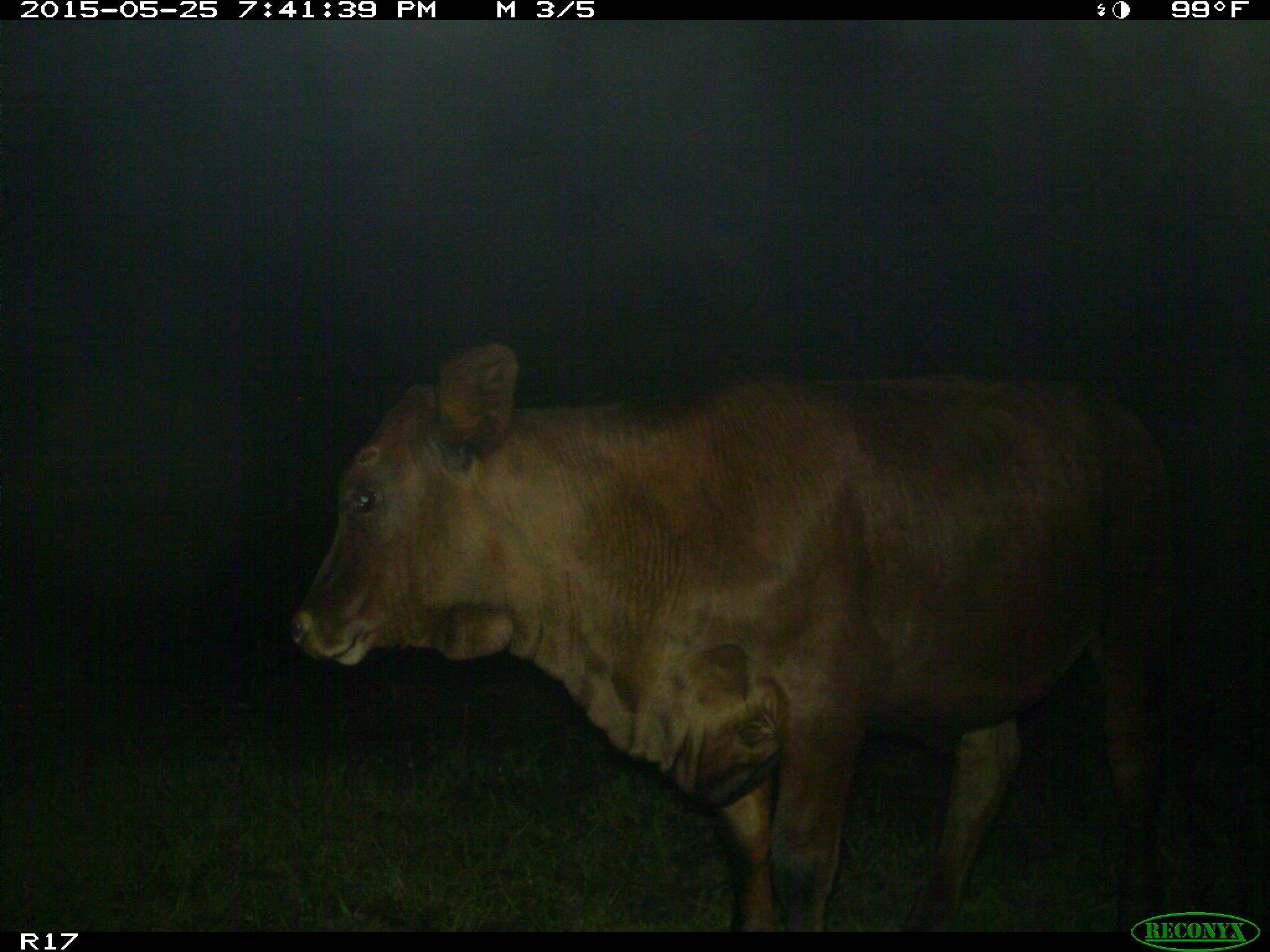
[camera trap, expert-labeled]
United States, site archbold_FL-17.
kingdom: Animalia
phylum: Chordata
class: Mammalia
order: Artiodactyla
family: Bovidae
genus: Bos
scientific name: Bos taurus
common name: domestic cow